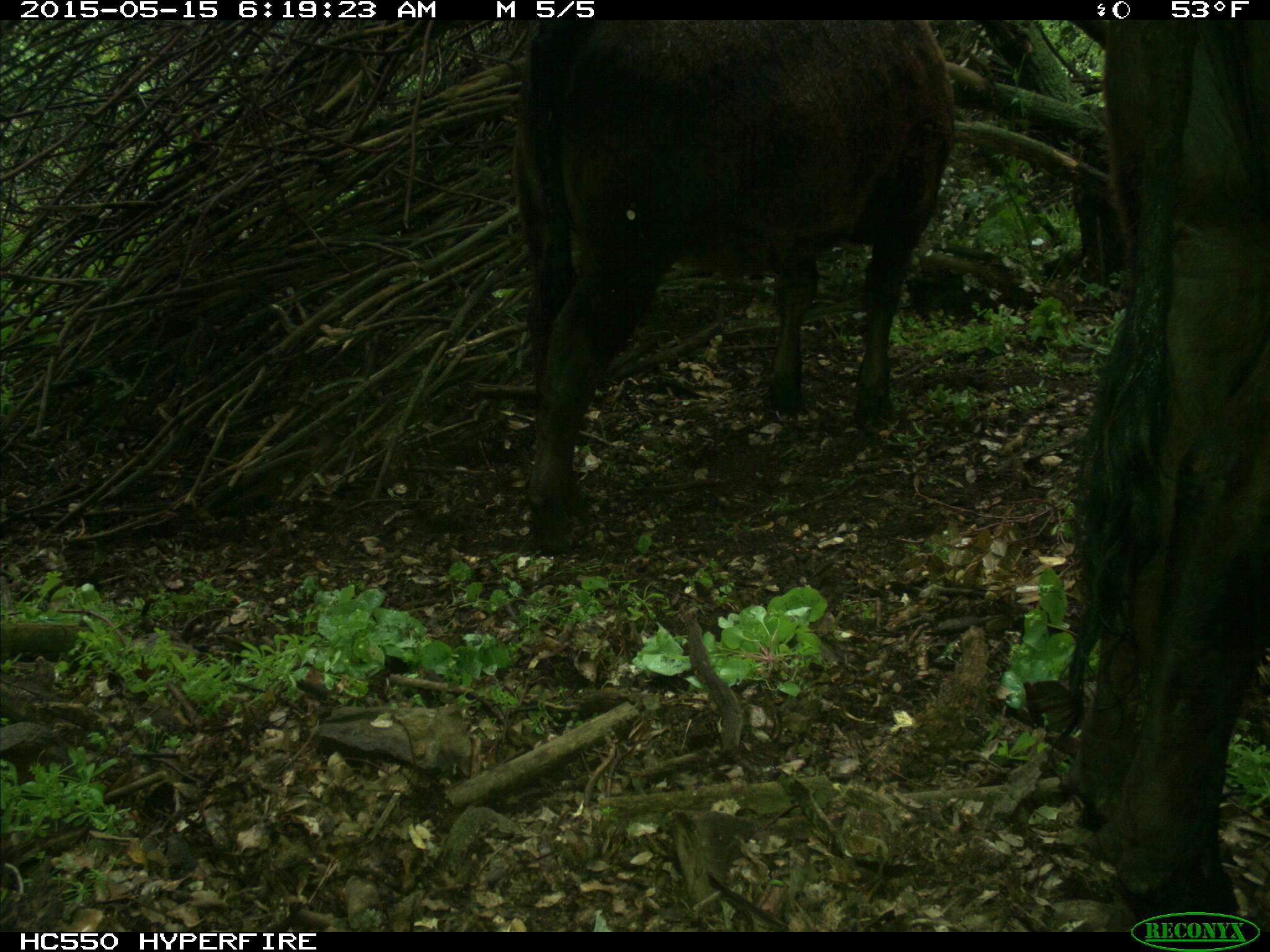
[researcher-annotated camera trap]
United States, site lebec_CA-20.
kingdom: Animalia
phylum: Chordata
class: Mammalia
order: Artiodactyla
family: Bovidae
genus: Bos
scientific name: Bos taurus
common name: domestic cow